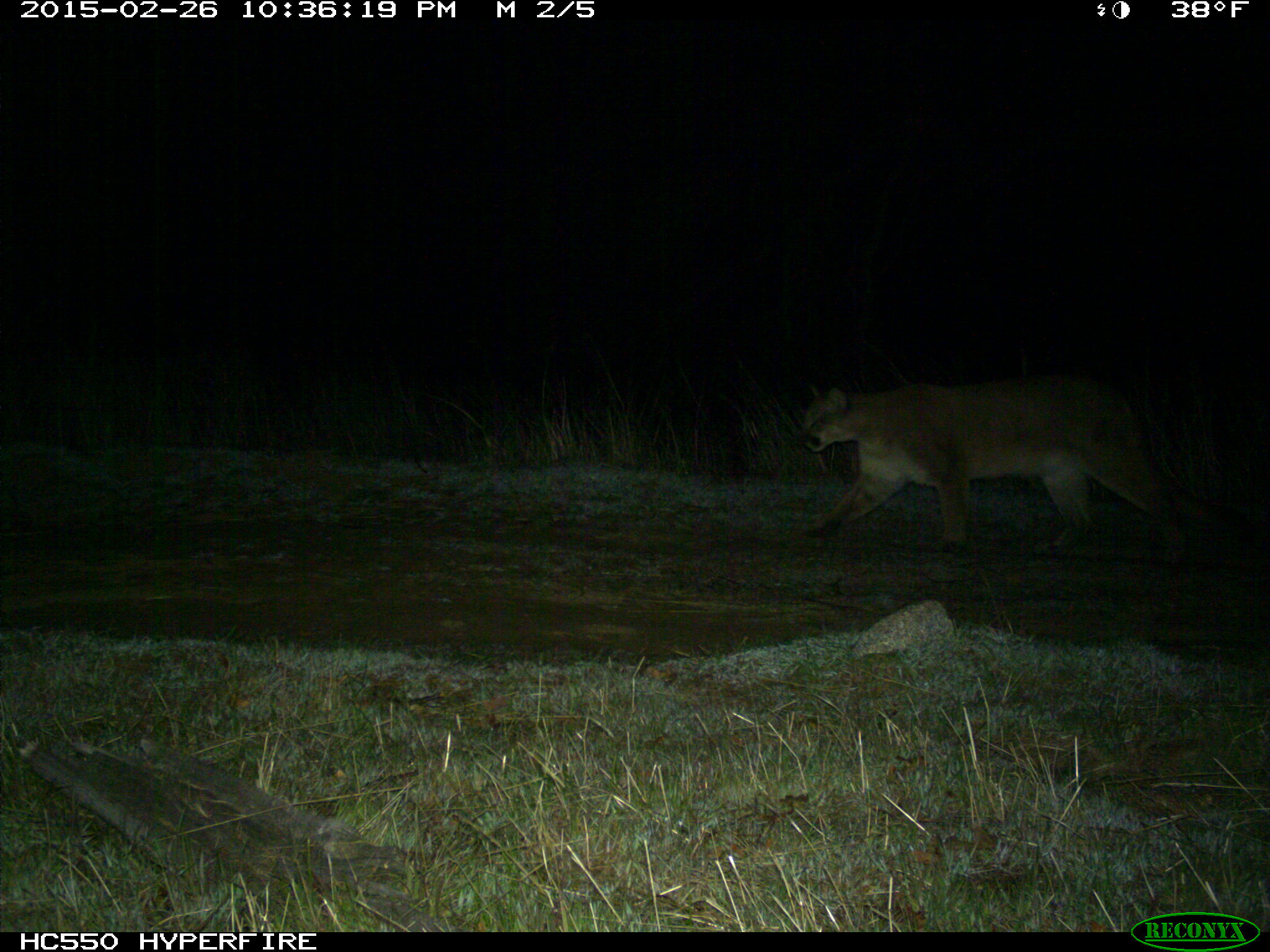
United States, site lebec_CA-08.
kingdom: Animalia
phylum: Chordata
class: Mammalia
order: Carnivora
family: Felidae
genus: Puma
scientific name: Puma concolor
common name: mountain lion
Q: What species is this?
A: Puma concolor (mountain lion).